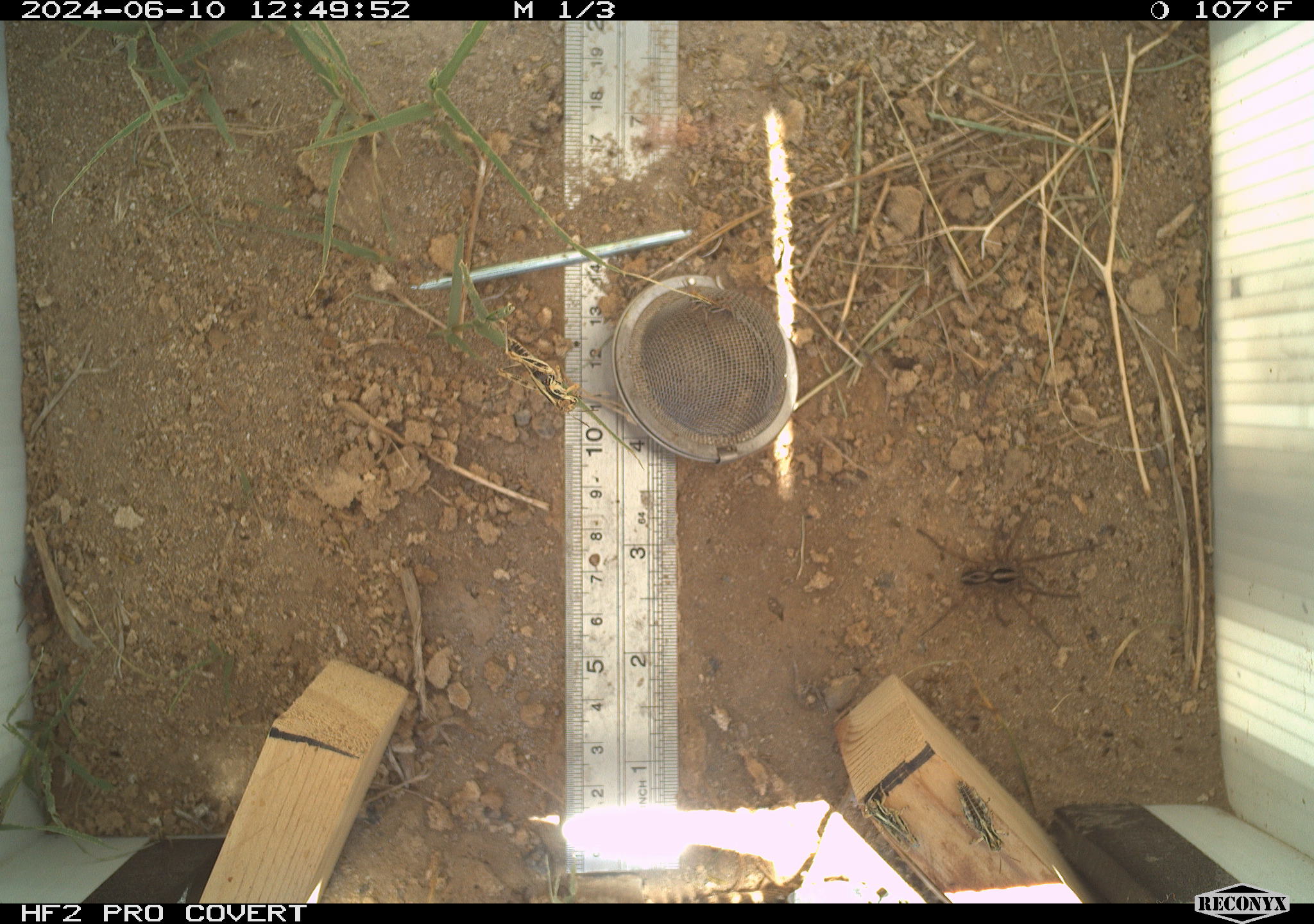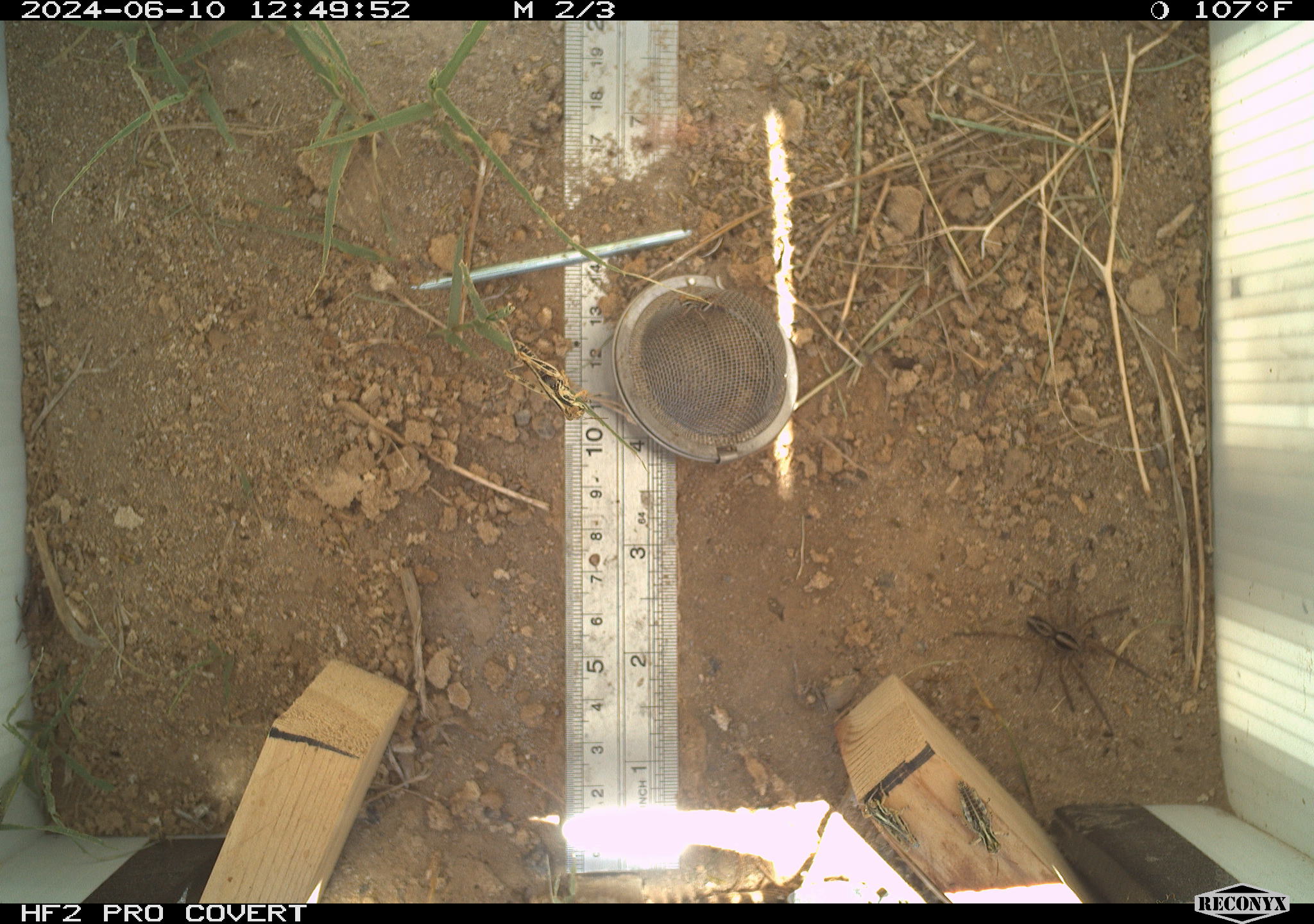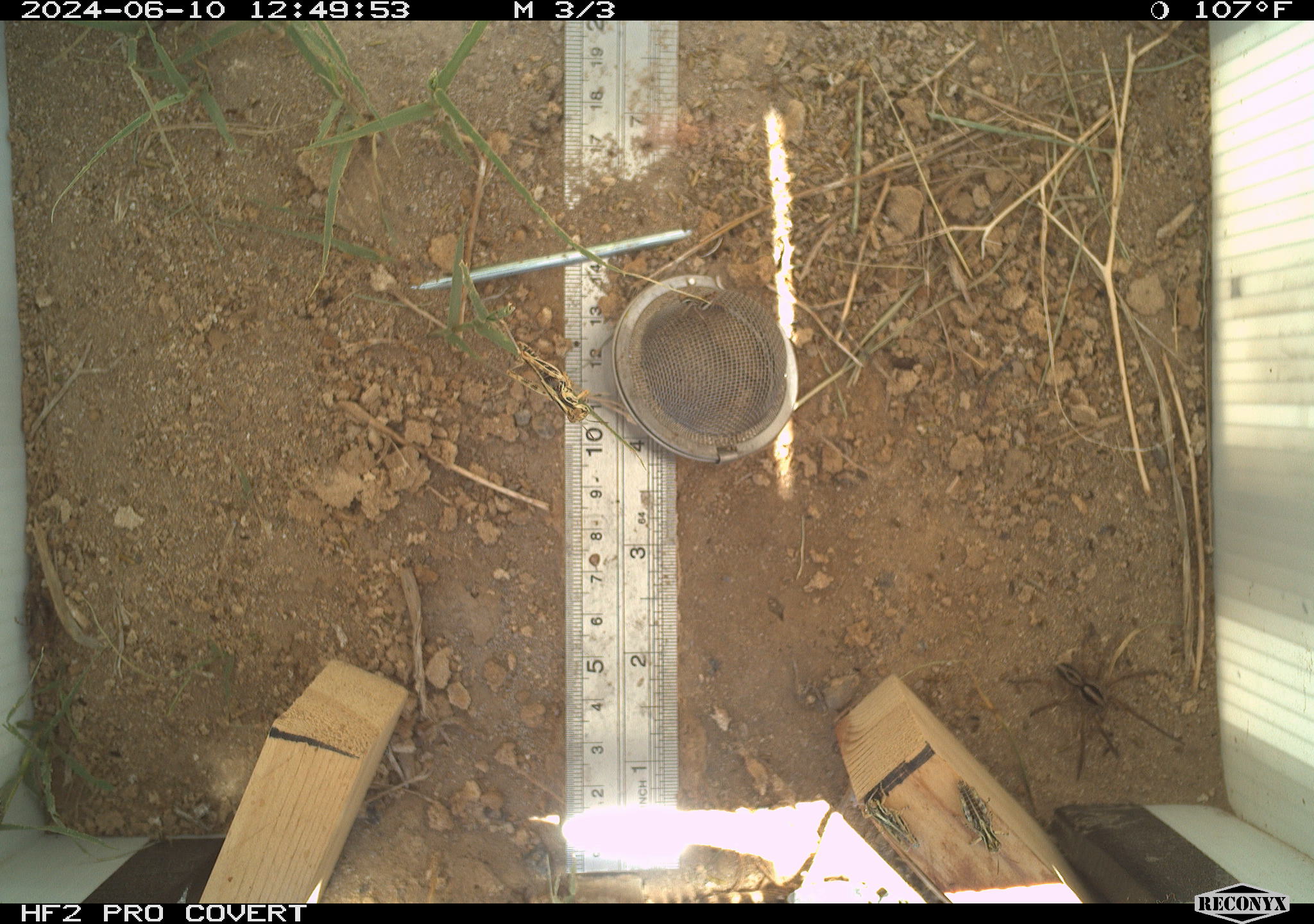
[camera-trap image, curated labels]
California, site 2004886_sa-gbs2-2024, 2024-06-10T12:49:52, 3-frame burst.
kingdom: Animalia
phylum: Arthropoda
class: Arachnida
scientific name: Arachnida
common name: arachnids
Arachnids (Arachnida).